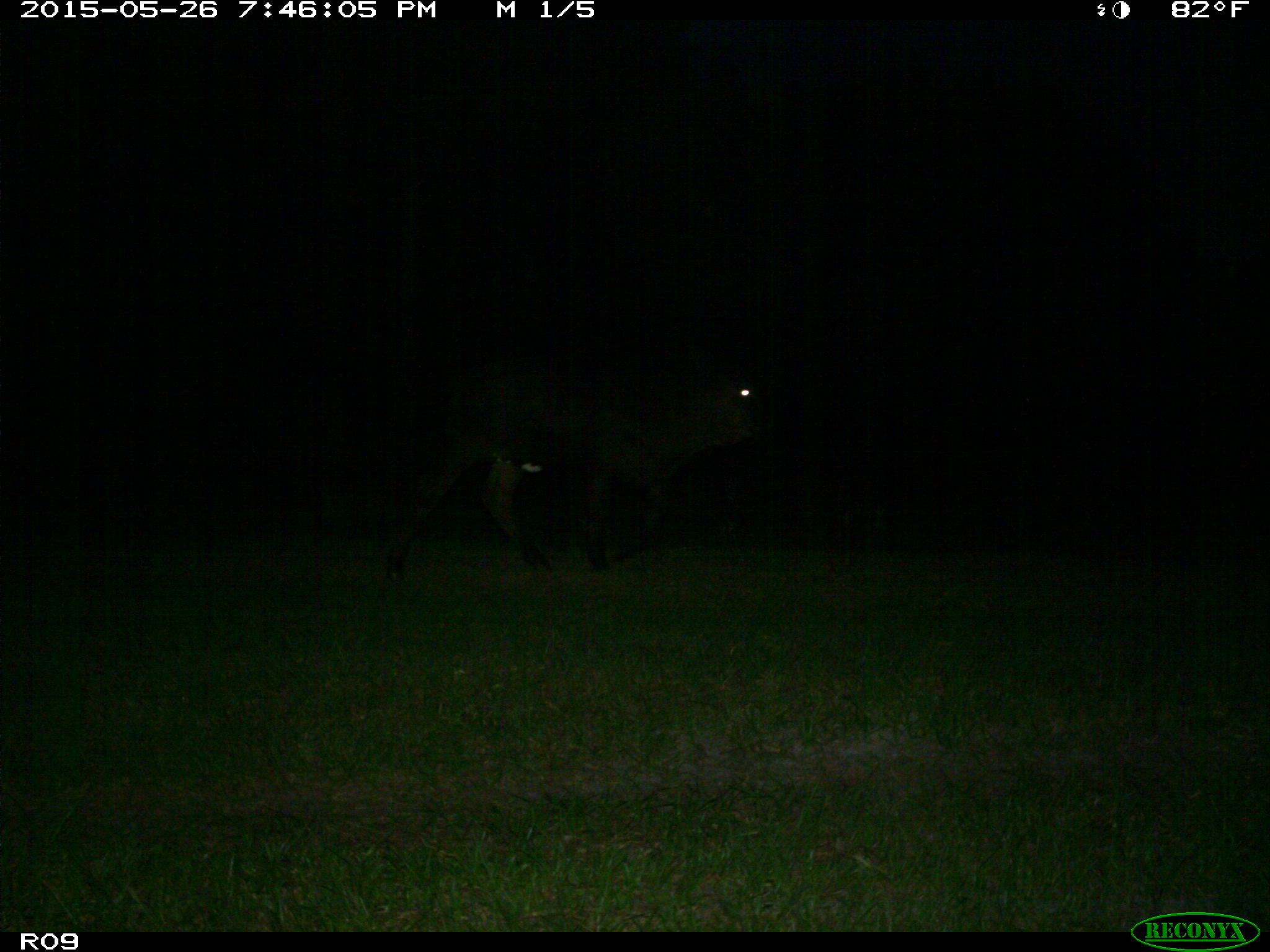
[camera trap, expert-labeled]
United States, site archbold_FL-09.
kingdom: Animalia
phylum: Chordata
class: Mammalia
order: Artiodactyla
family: Bovidae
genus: Bos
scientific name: Bos taurus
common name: domestic cow